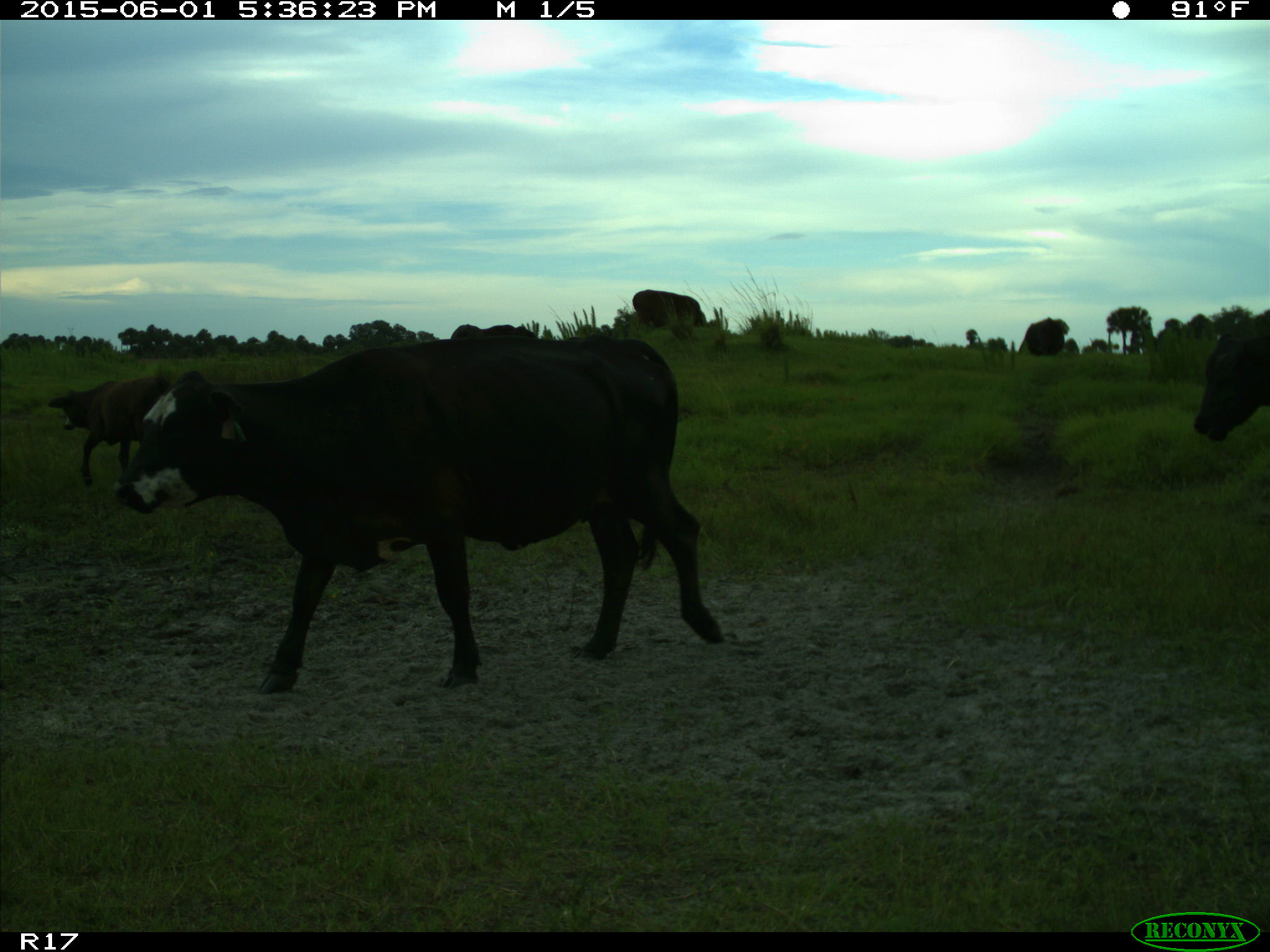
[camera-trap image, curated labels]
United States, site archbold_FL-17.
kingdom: Animalia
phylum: Chordata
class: Mammalia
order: Artiodactyla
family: Bovidae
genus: Bos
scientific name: Bos taurus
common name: domestic cow